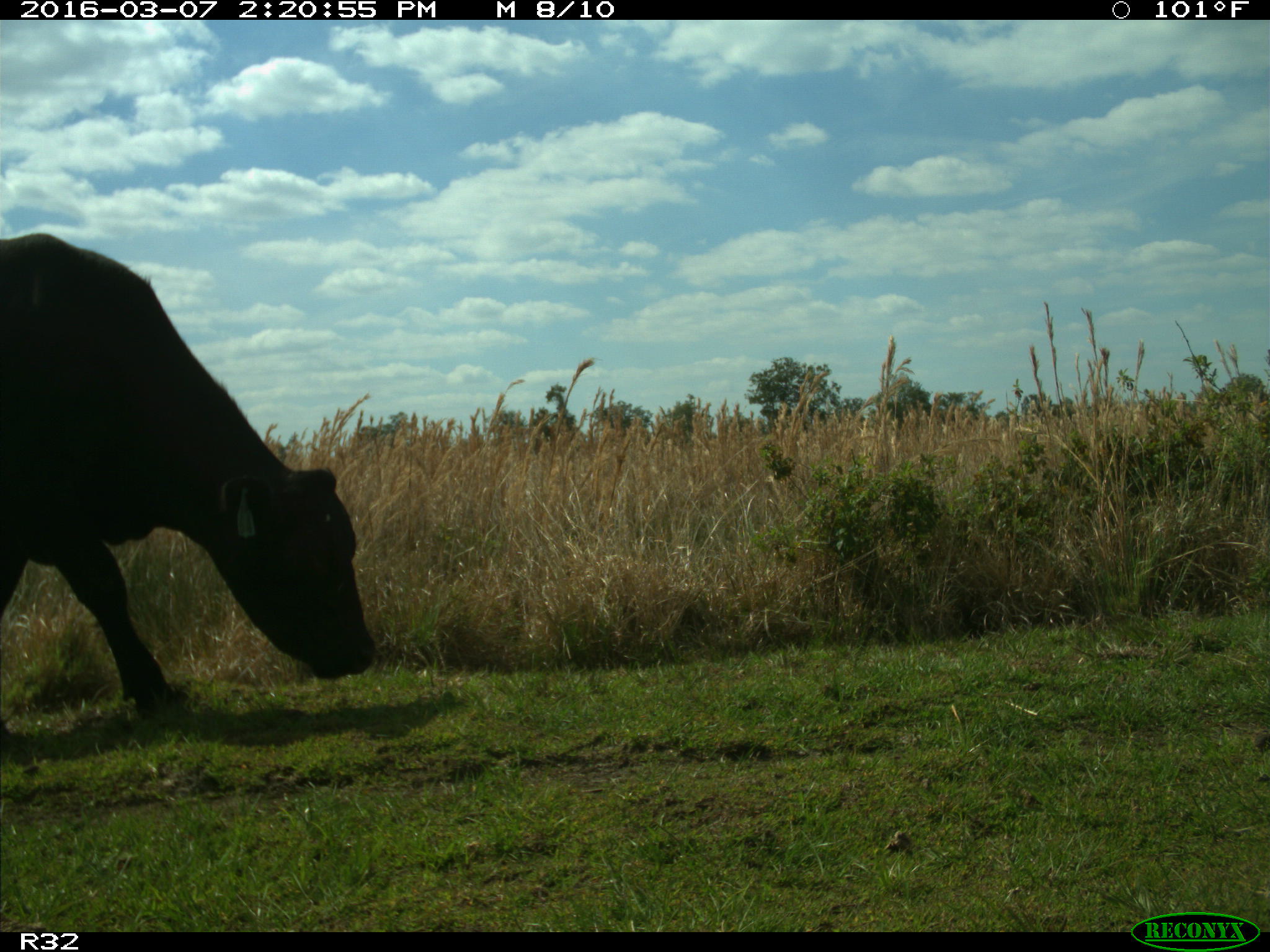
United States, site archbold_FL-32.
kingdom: Animalia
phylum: Chordata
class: Mammalia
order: Artiodactyla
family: Bovidae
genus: Bos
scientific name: Bos taurus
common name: domestic cow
Bos taurus (domestic cow).